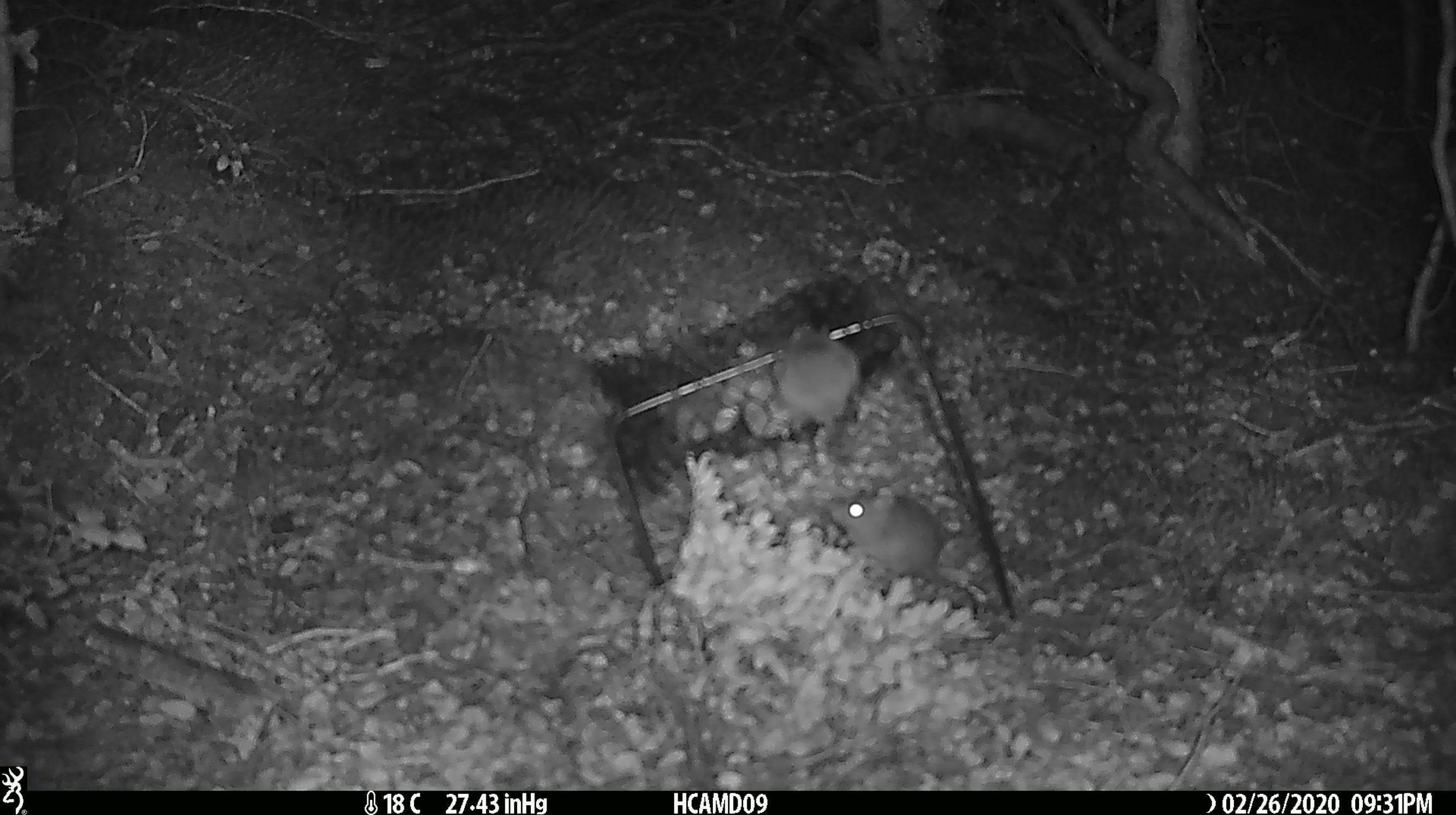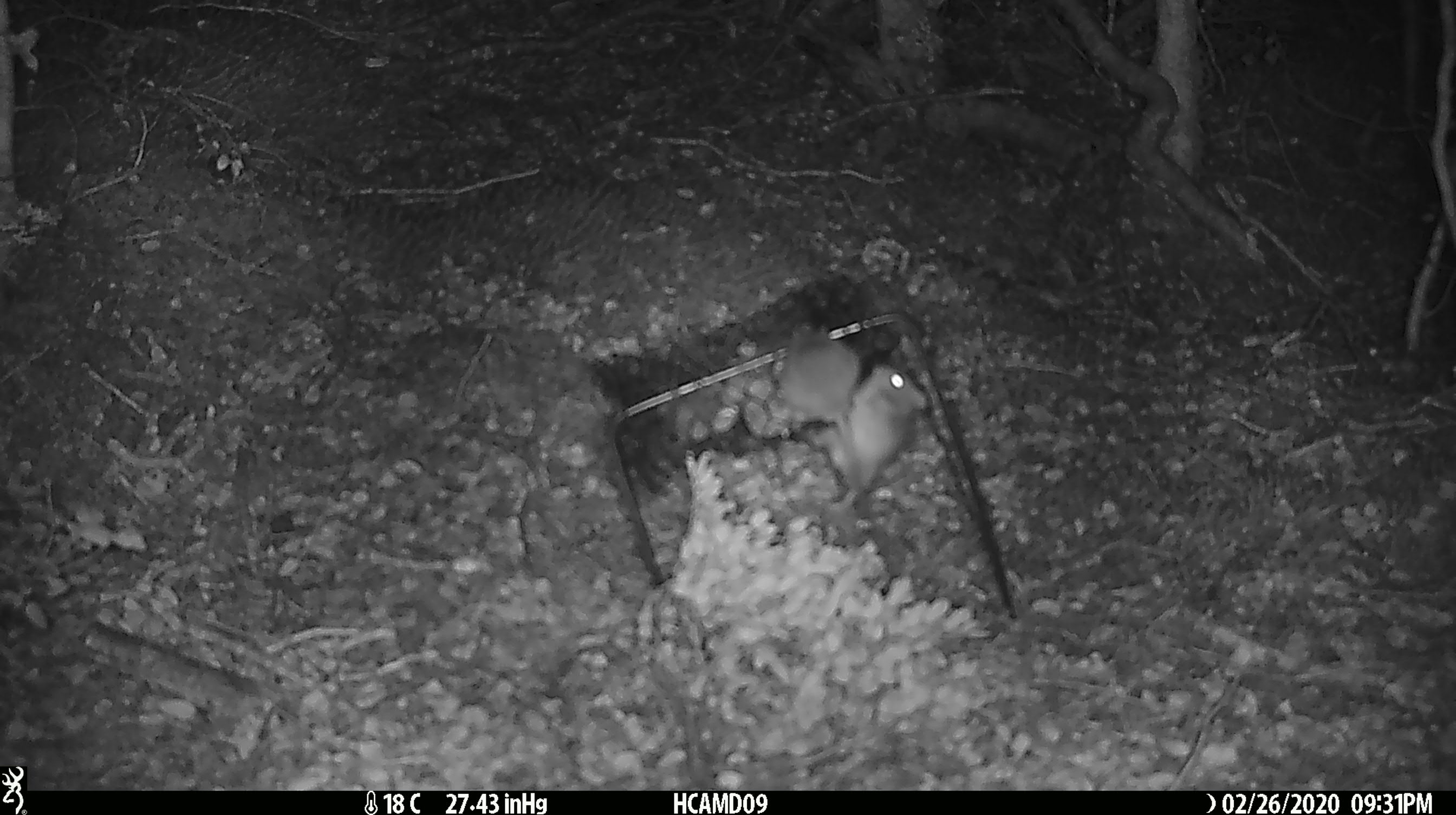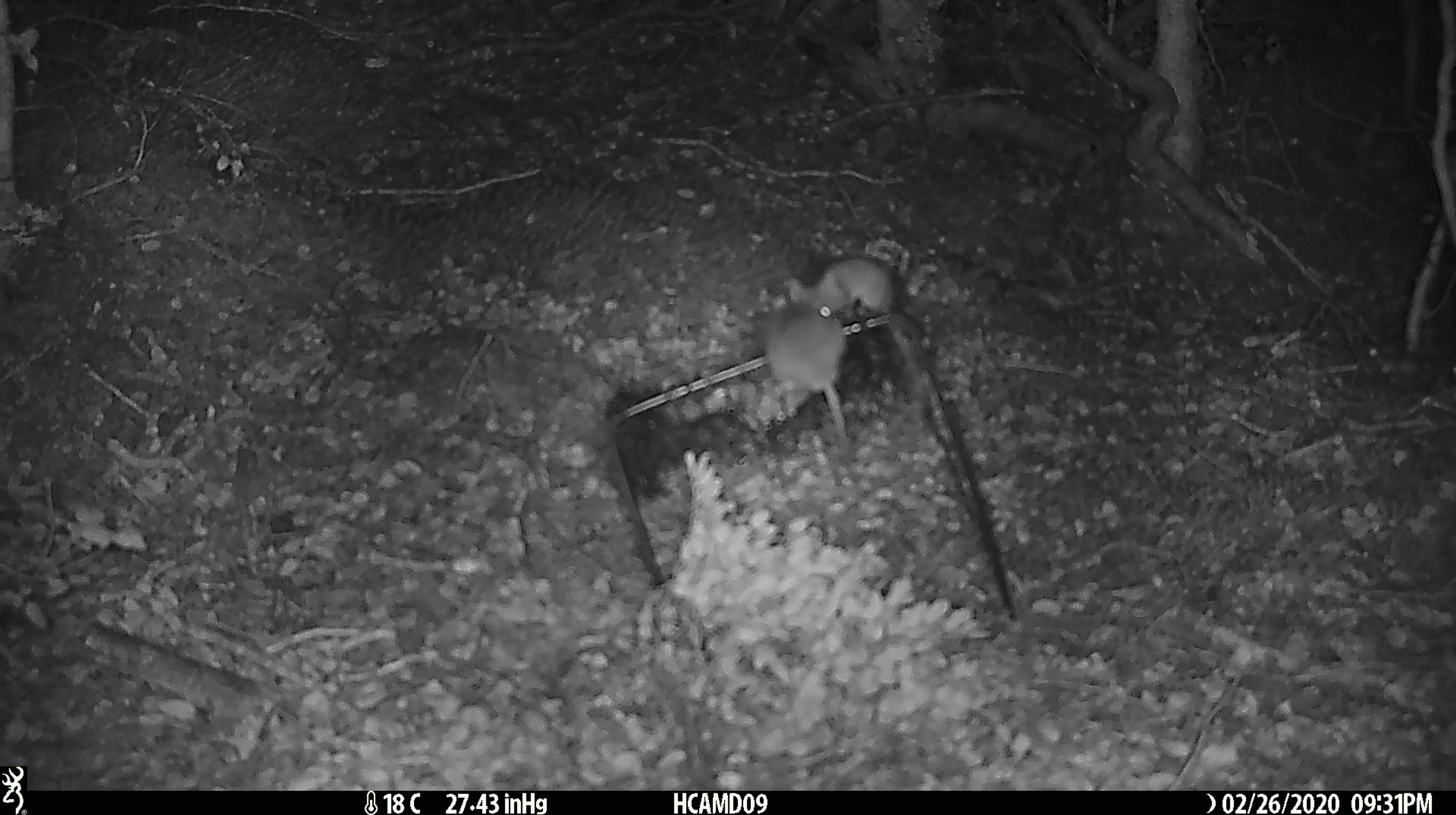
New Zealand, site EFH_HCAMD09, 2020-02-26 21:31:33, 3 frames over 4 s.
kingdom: Animalia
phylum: Chordata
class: Mammalia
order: Rodentia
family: Muridae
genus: Mus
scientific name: Mus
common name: mouse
Mouse (Mus).